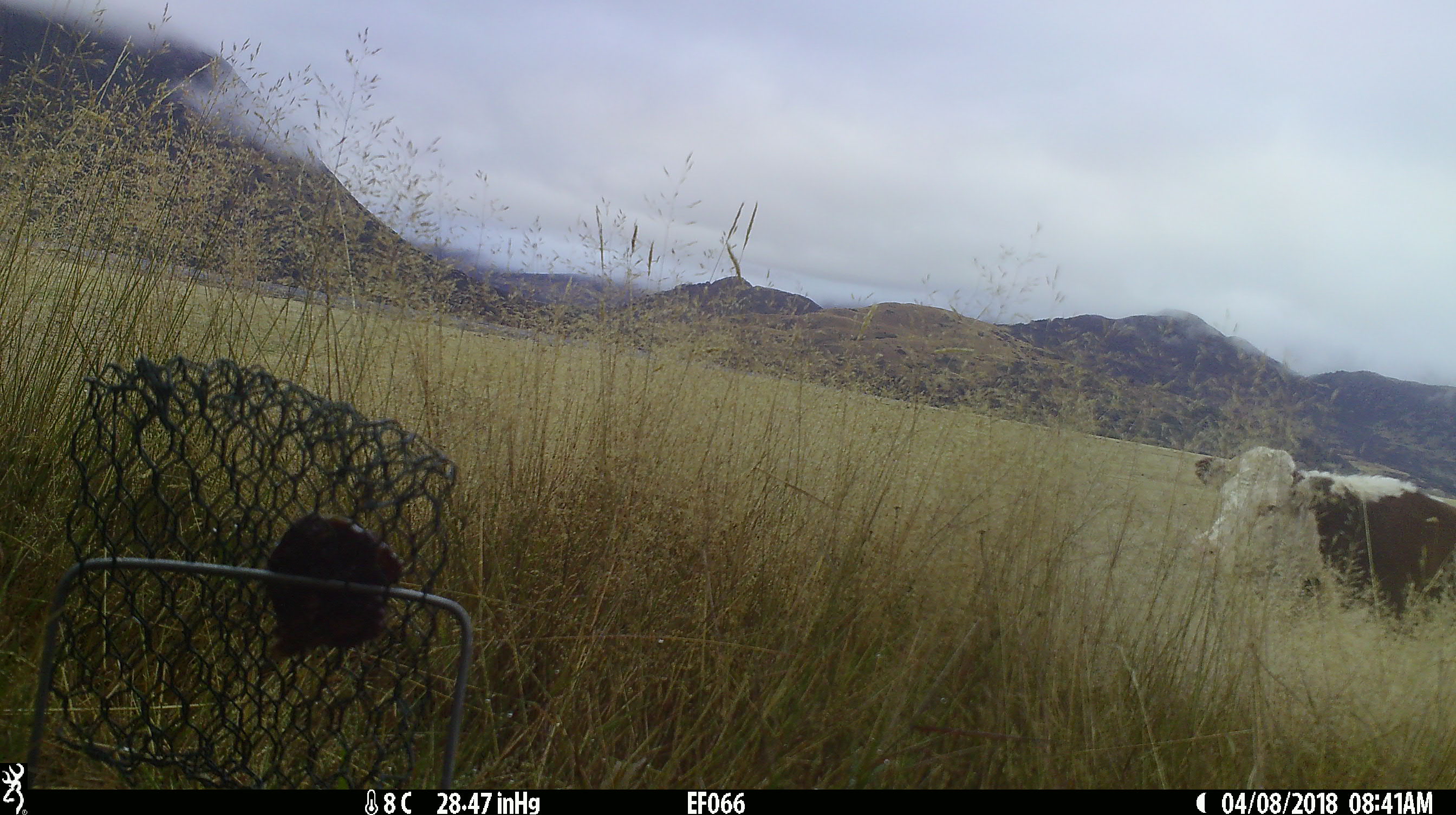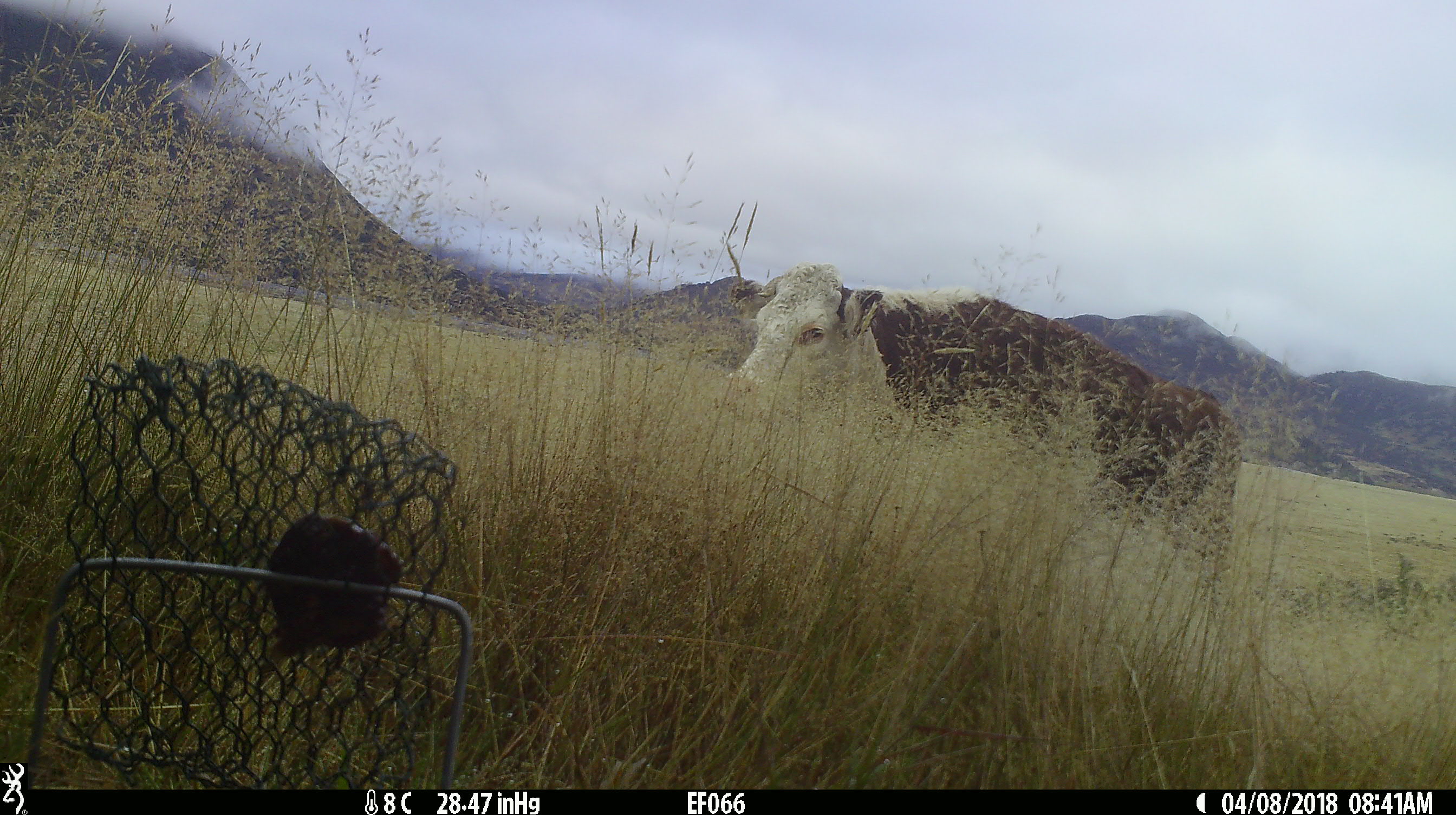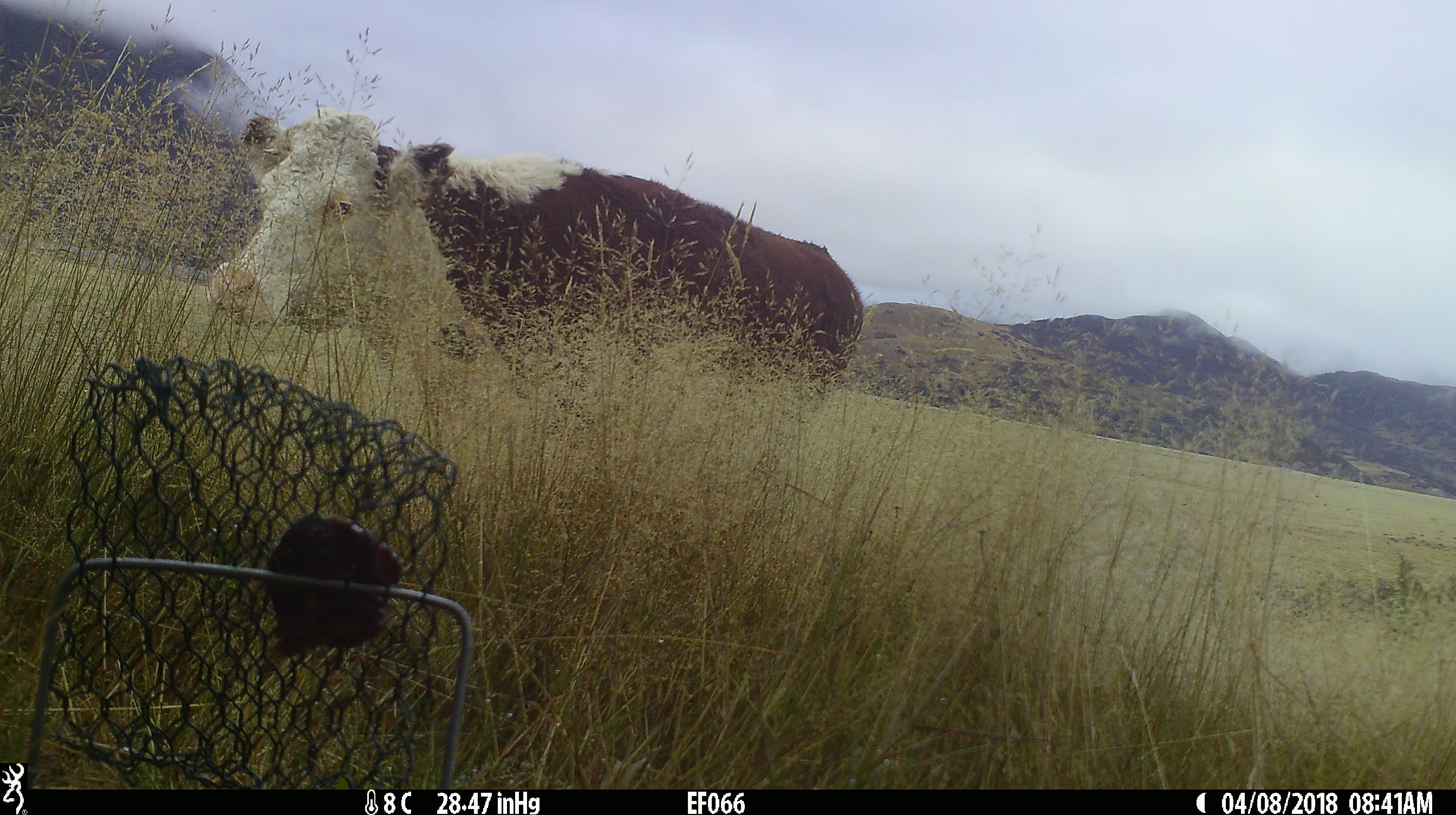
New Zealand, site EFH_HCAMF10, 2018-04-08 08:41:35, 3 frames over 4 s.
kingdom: Animalia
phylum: Chordata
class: Mammalia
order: Artiodactyla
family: Bovidae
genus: Bos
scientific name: Bos taurus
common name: domestic cow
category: cow